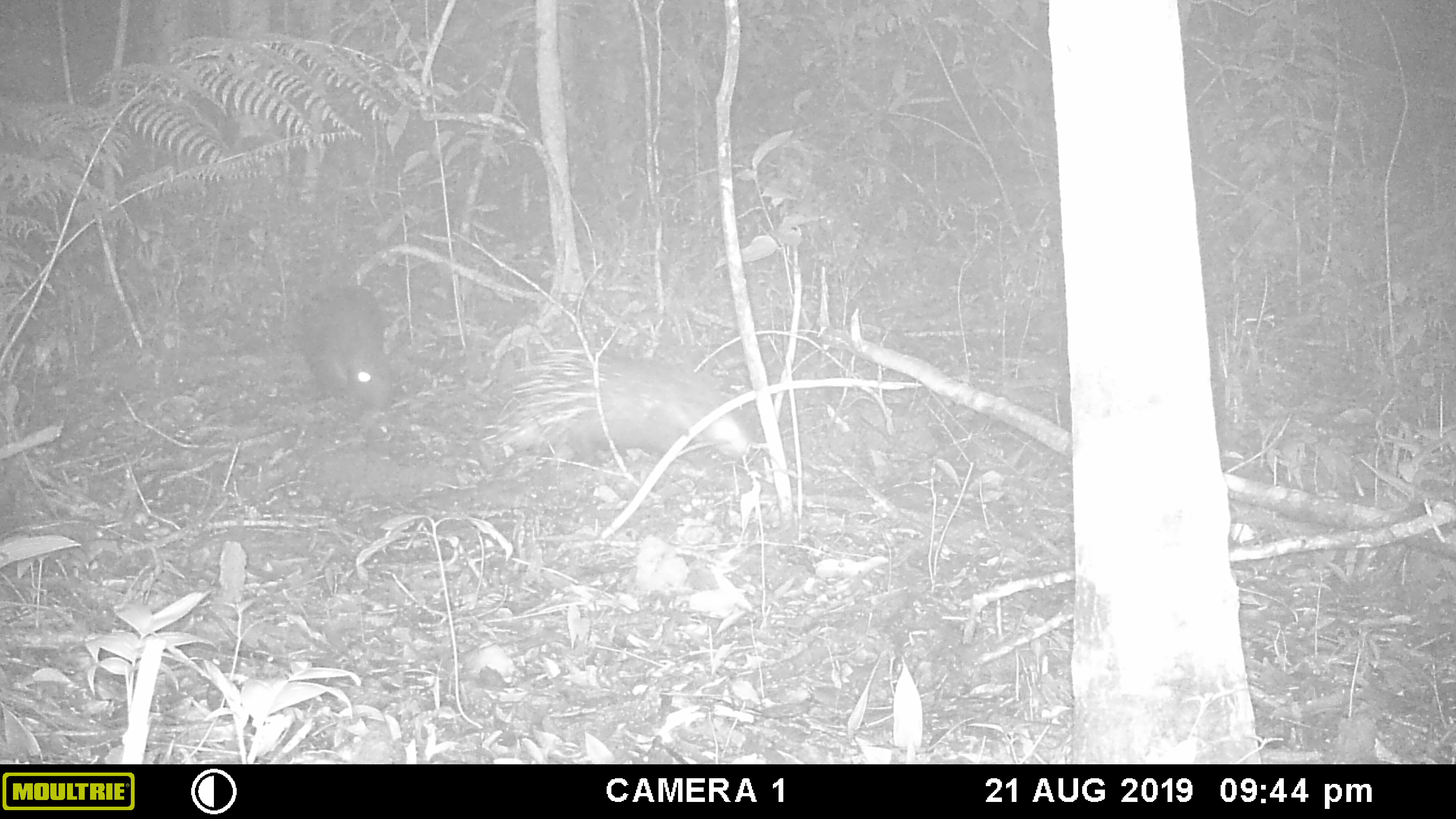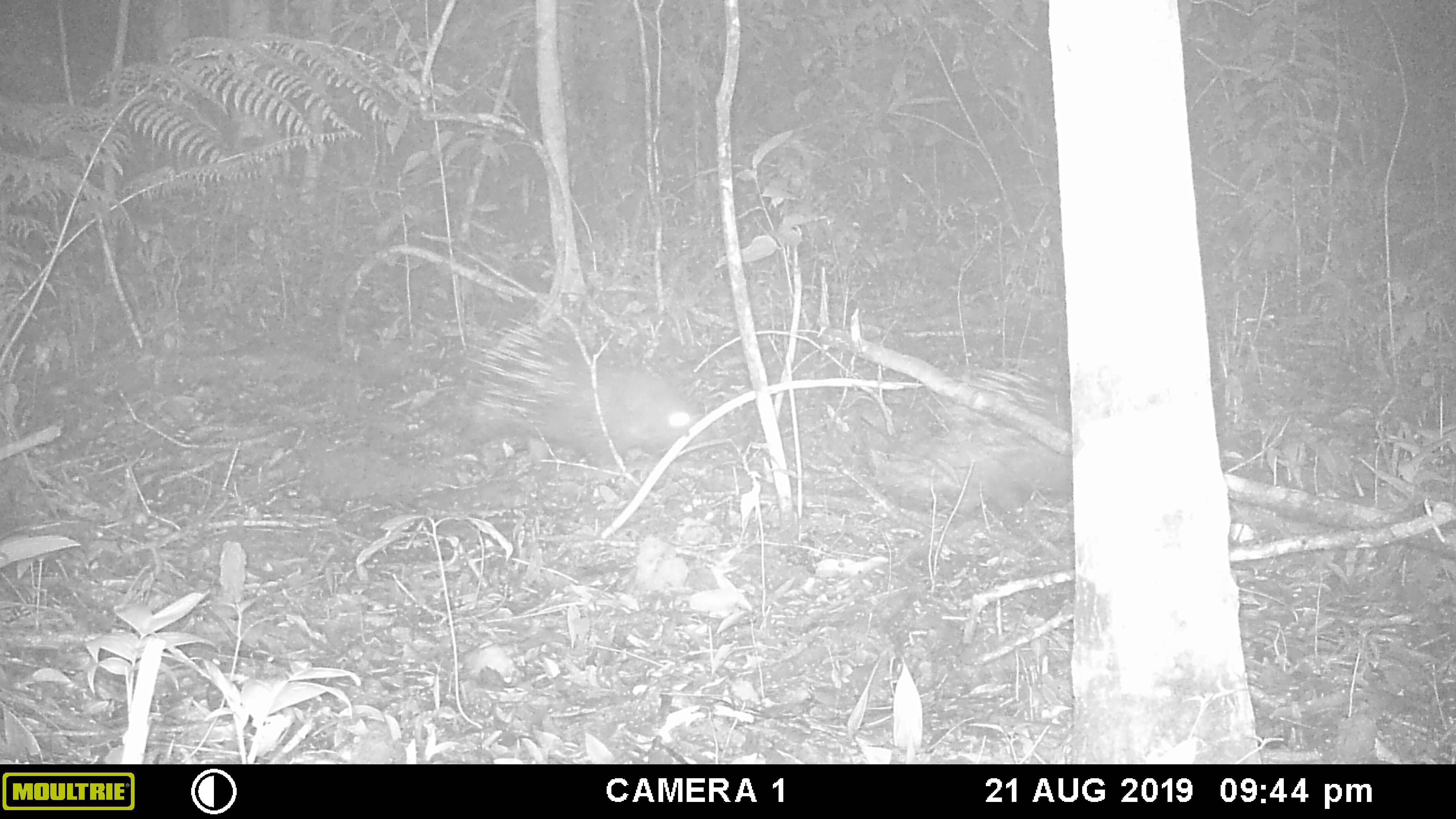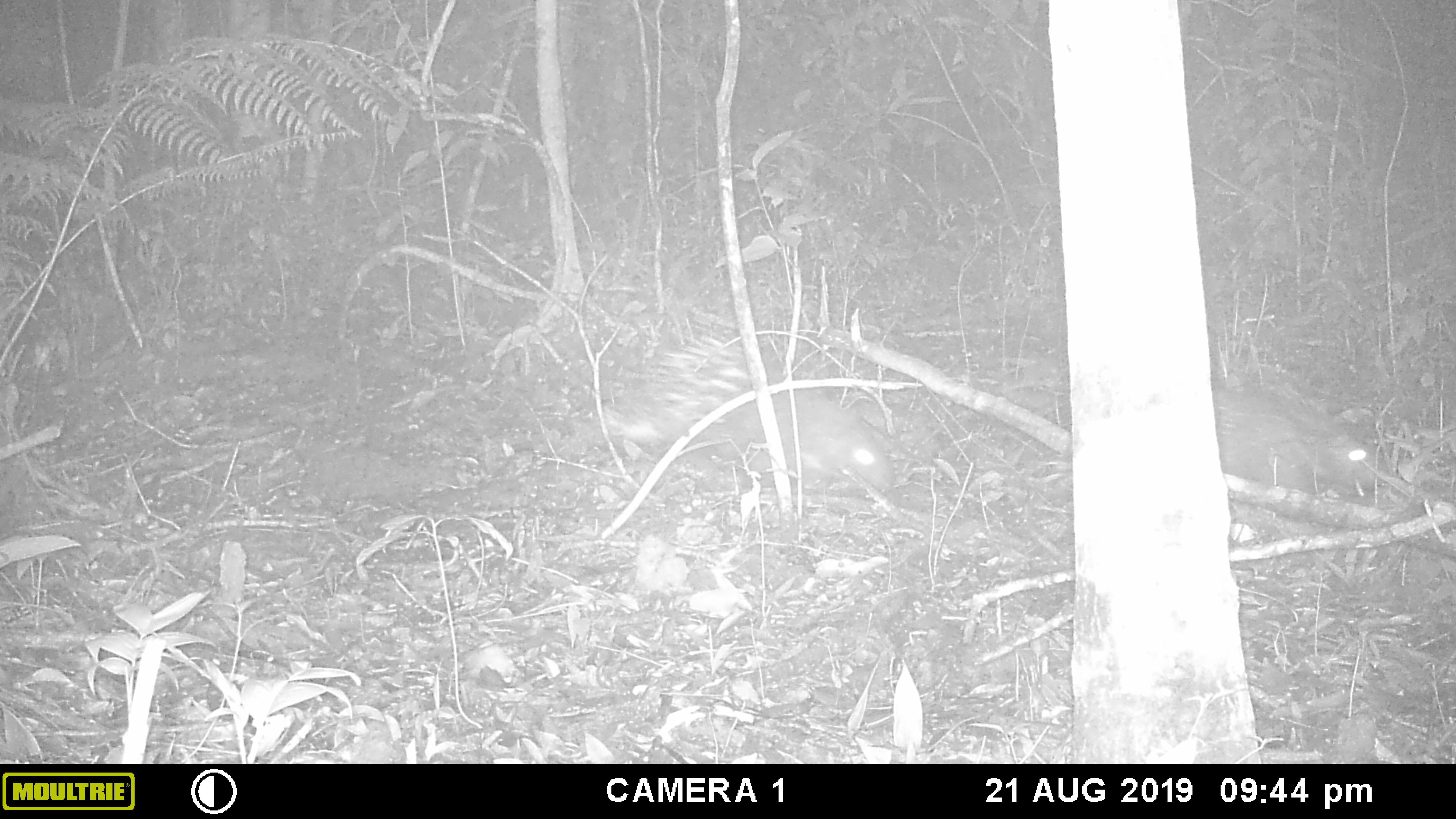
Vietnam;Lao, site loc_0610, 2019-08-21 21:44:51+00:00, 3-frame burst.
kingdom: Animalia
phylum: Chordata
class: Mammalia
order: Rodentia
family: Hystricidae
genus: Hystrix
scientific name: Hystrix brachyura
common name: malayan porcupine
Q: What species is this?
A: Malayan porcupine (Hystrix brachyura).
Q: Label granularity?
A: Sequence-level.